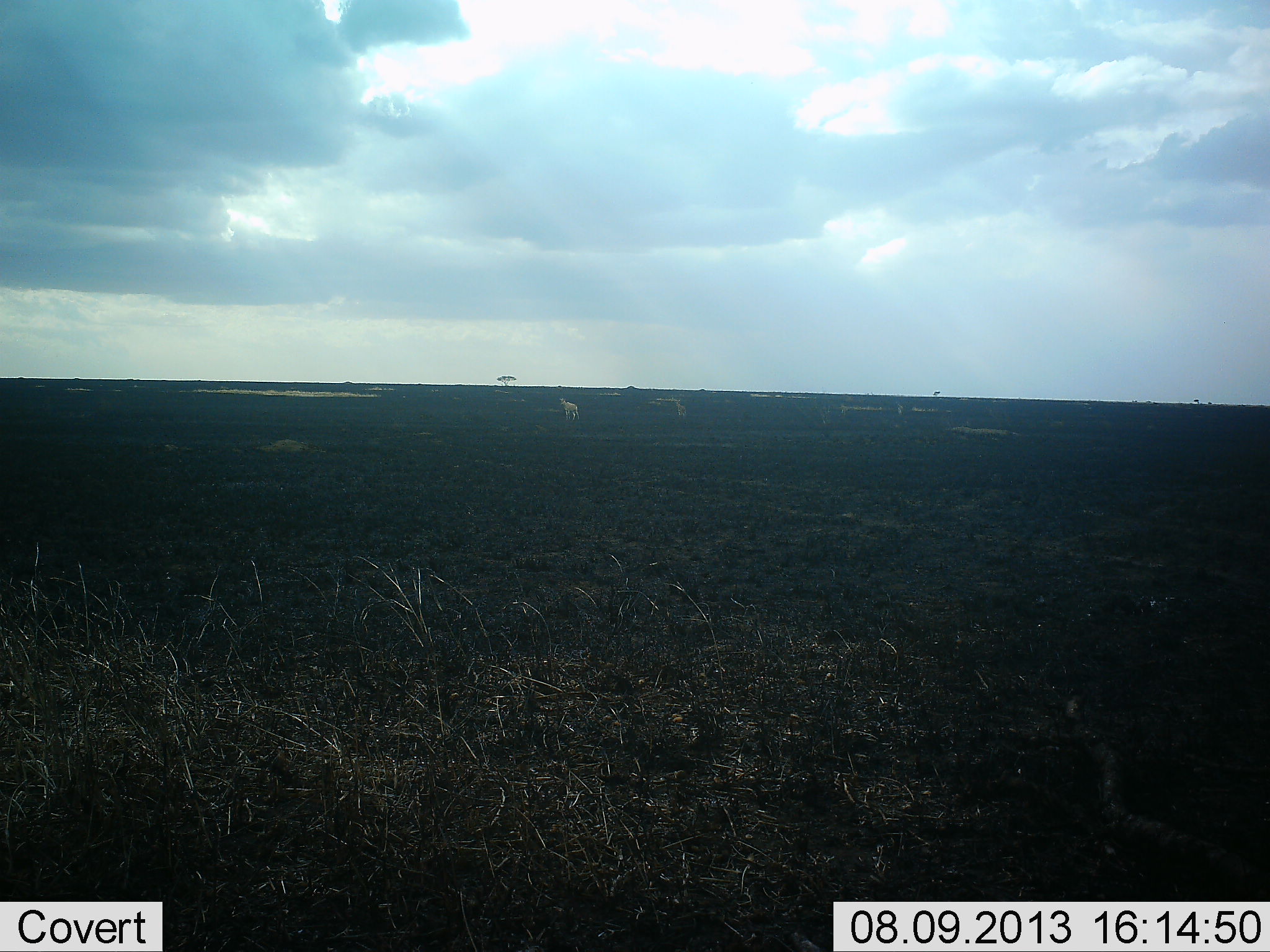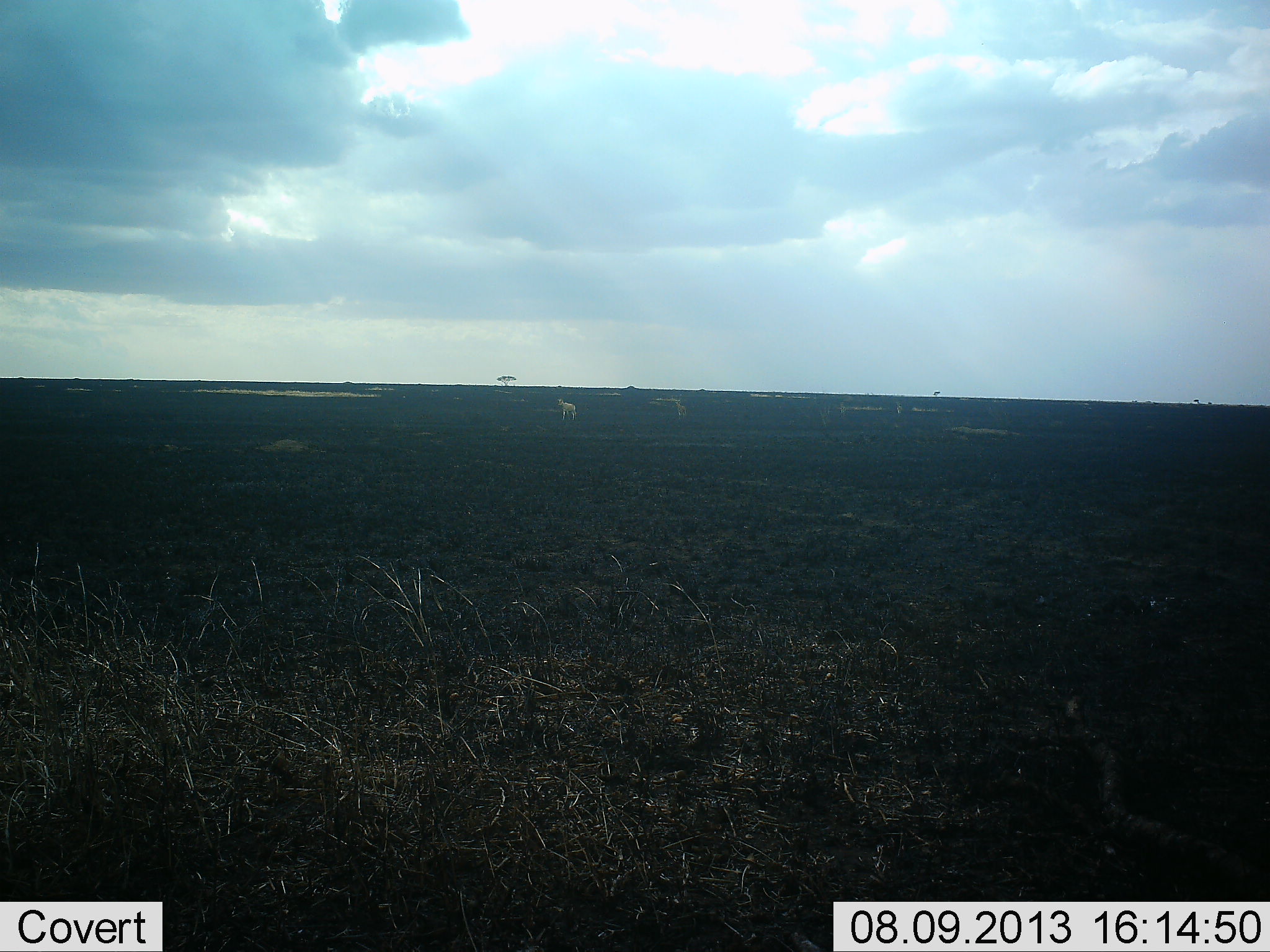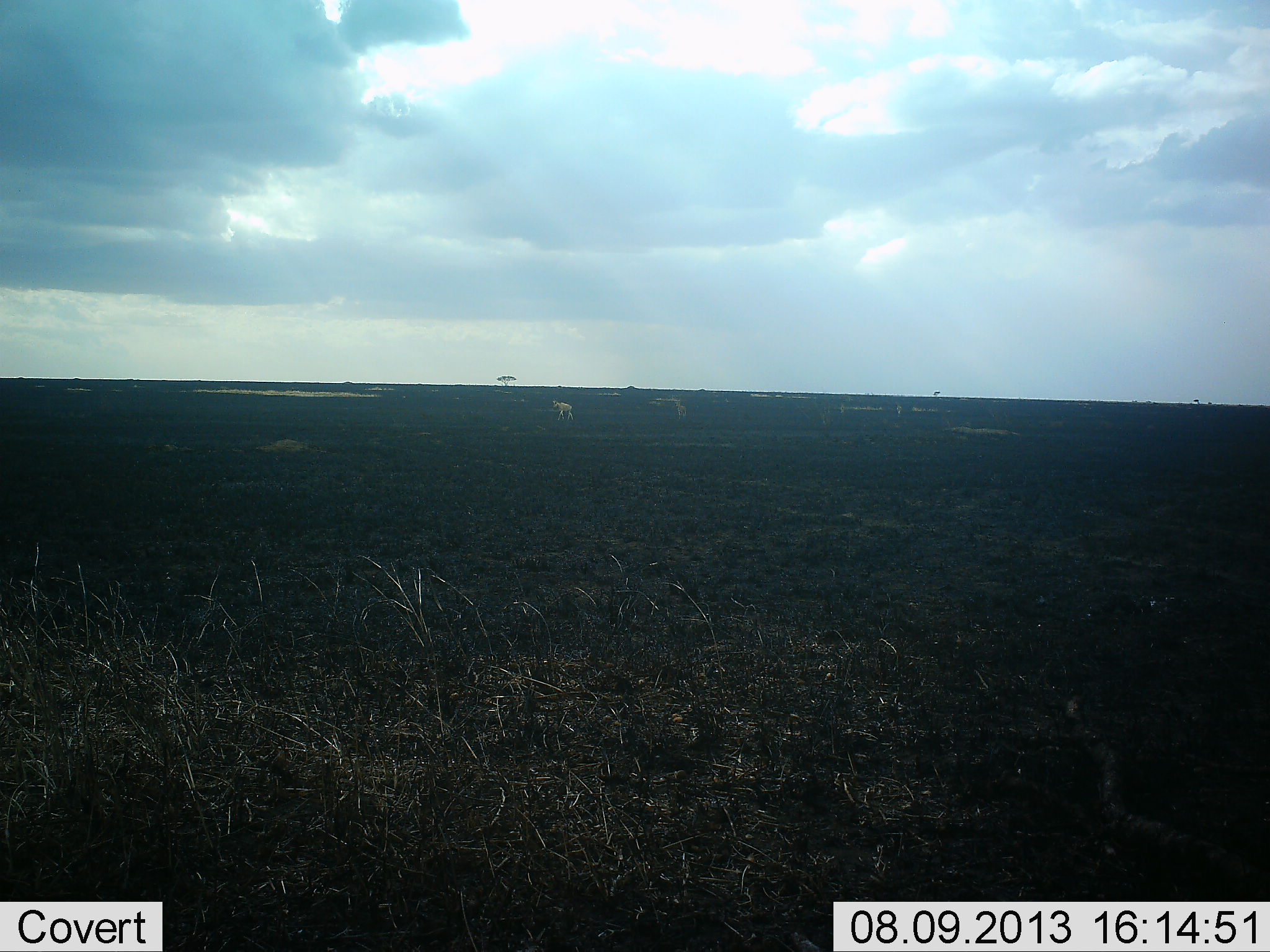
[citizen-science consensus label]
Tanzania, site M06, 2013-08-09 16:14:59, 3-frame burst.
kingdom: Animalia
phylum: Chordata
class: Mammalia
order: Artiodactyla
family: Bovidae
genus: Eudorcas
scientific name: Eudorcas thomsonii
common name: thomson's gazelle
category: gazellethomsons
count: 2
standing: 0%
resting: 0%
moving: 100%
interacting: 0%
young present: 0%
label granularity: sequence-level